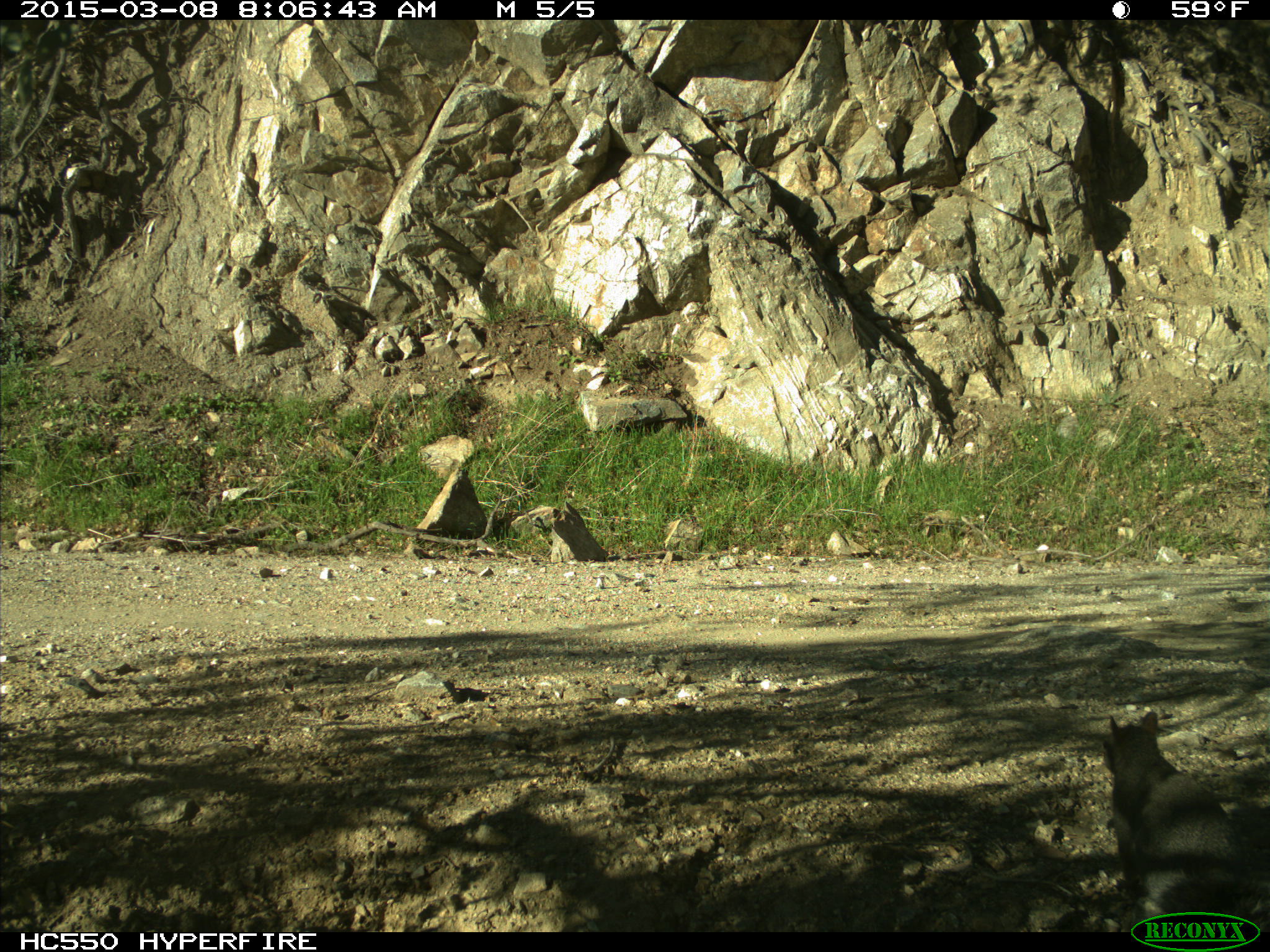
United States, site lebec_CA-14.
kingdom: Animalia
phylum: Chordata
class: Mammalia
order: Rodentia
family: Sciuridae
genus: Sciurus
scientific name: Sciurus carolinensis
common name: eastern gray squirrel